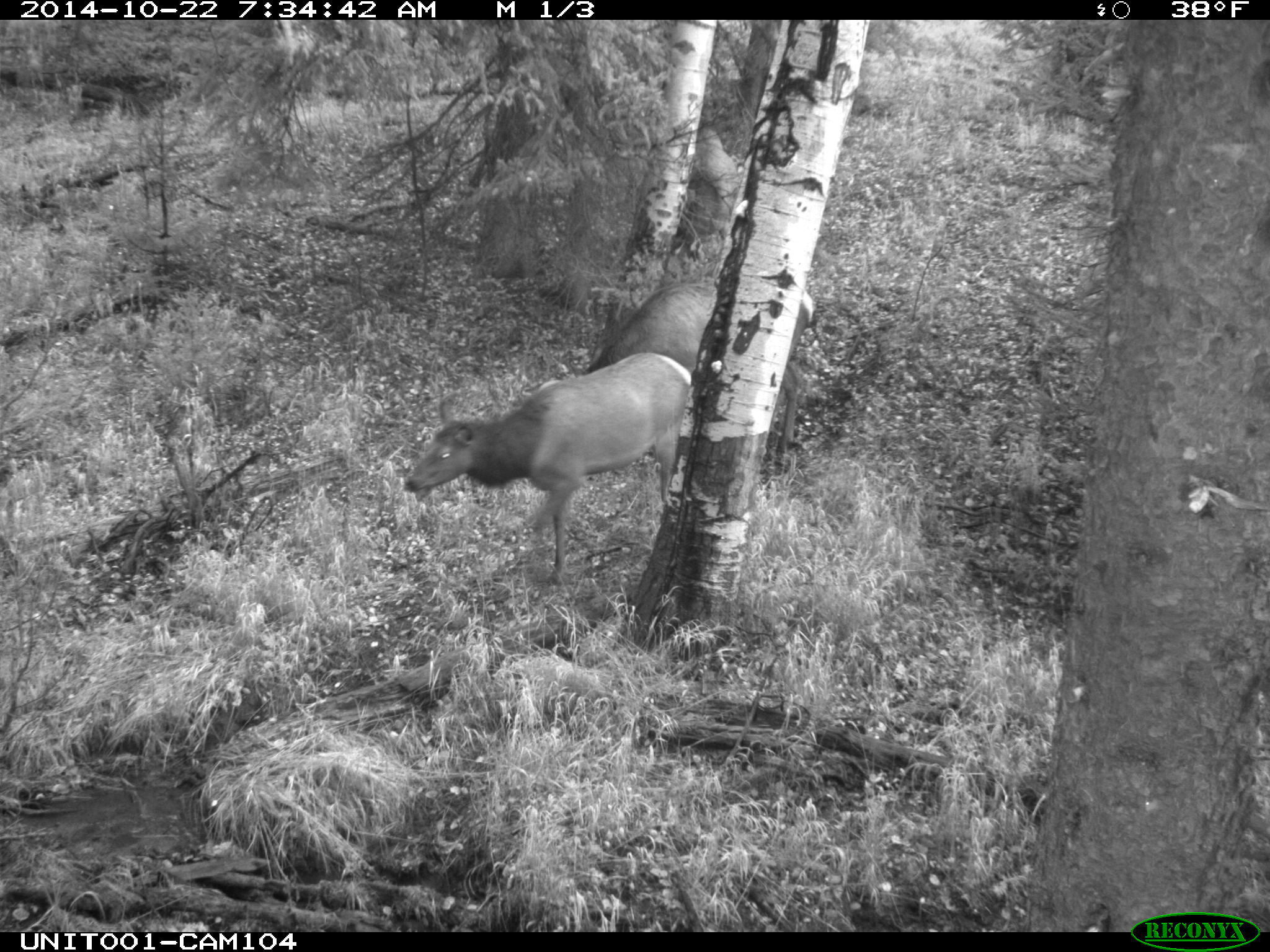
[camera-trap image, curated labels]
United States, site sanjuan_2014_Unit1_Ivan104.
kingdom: Animalia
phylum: Chordata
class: Mammalia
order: Artiodactyla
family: Cervidae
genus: Cervus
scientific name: Cervus elaphus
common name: red deer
Cervus elaphus (red deer).